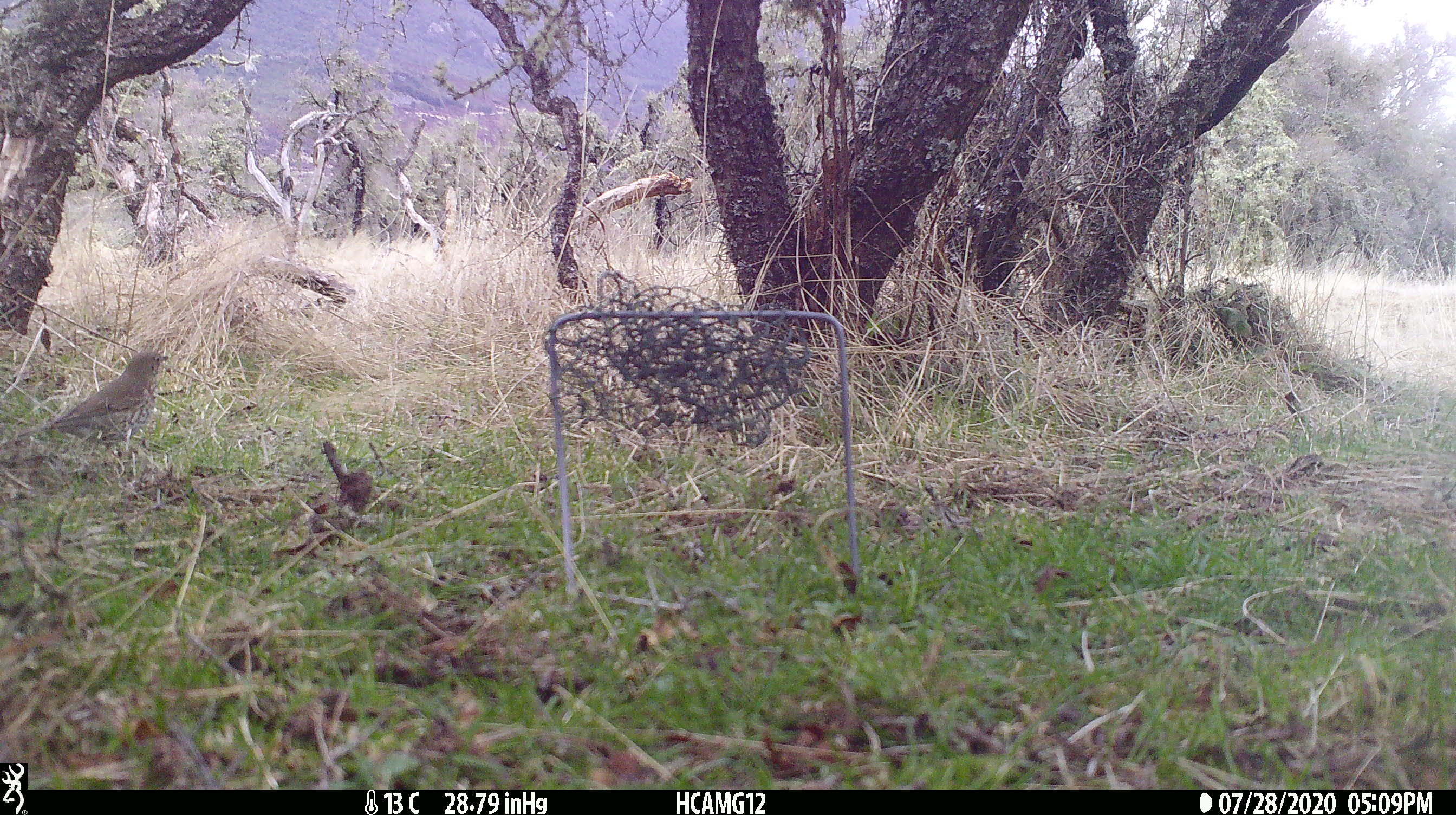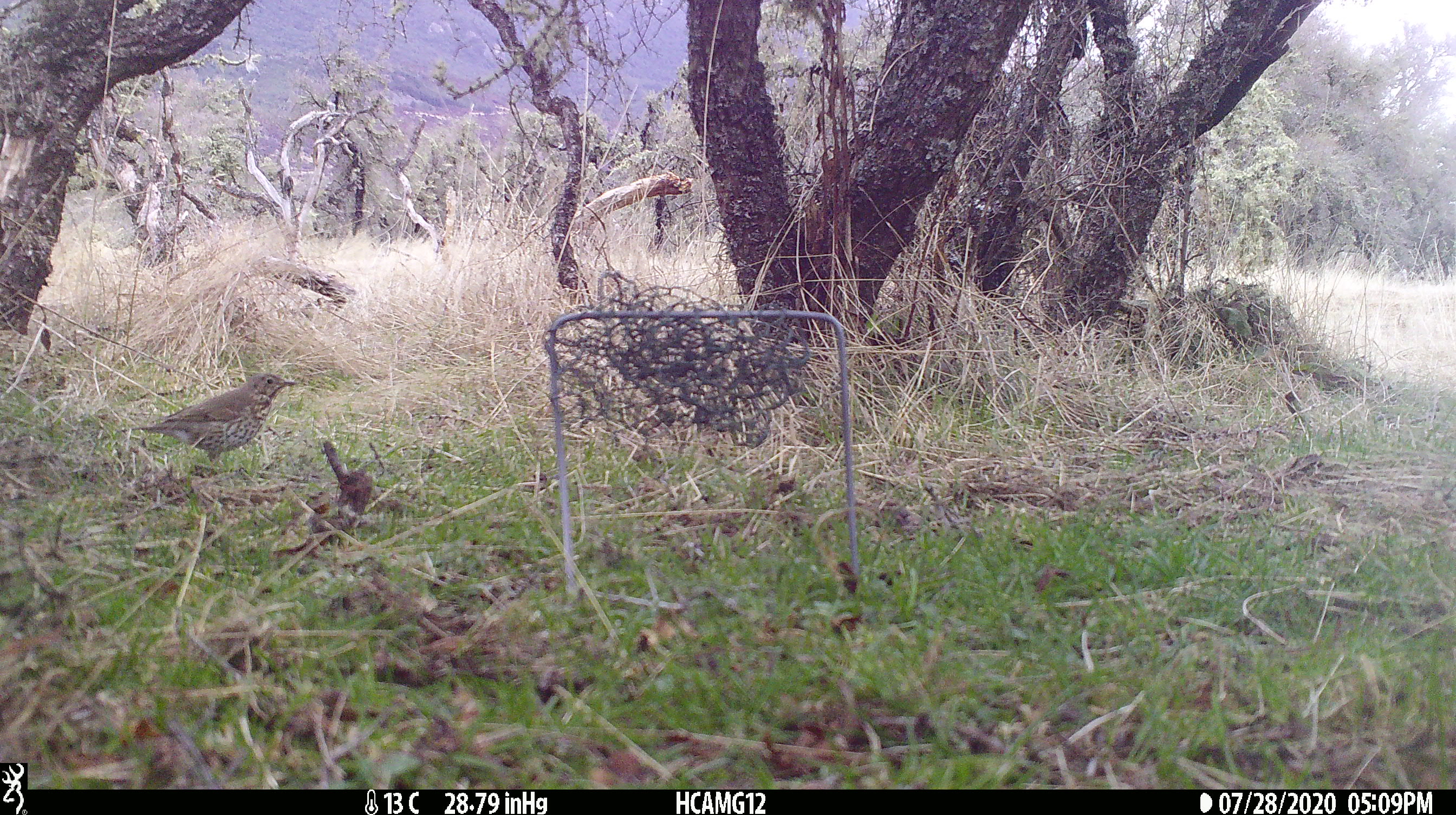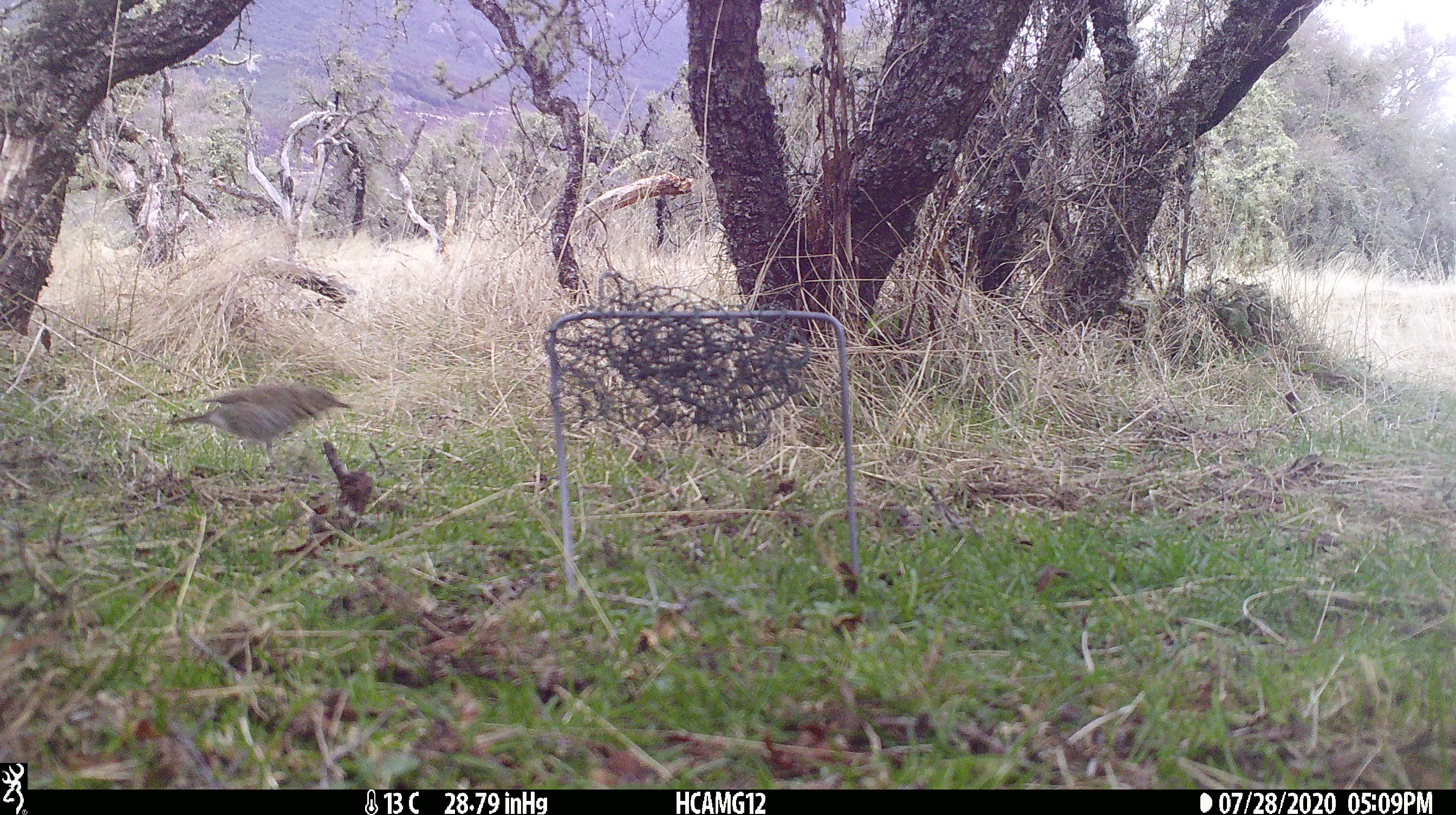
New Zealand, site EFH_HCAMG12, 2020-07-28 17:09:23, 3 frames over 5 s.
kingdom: Animalia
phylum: Chordata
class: Aves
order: Passeriformes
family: Turdidae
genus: Turdus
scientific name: Turdus philomelos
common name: song thrush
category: thrush